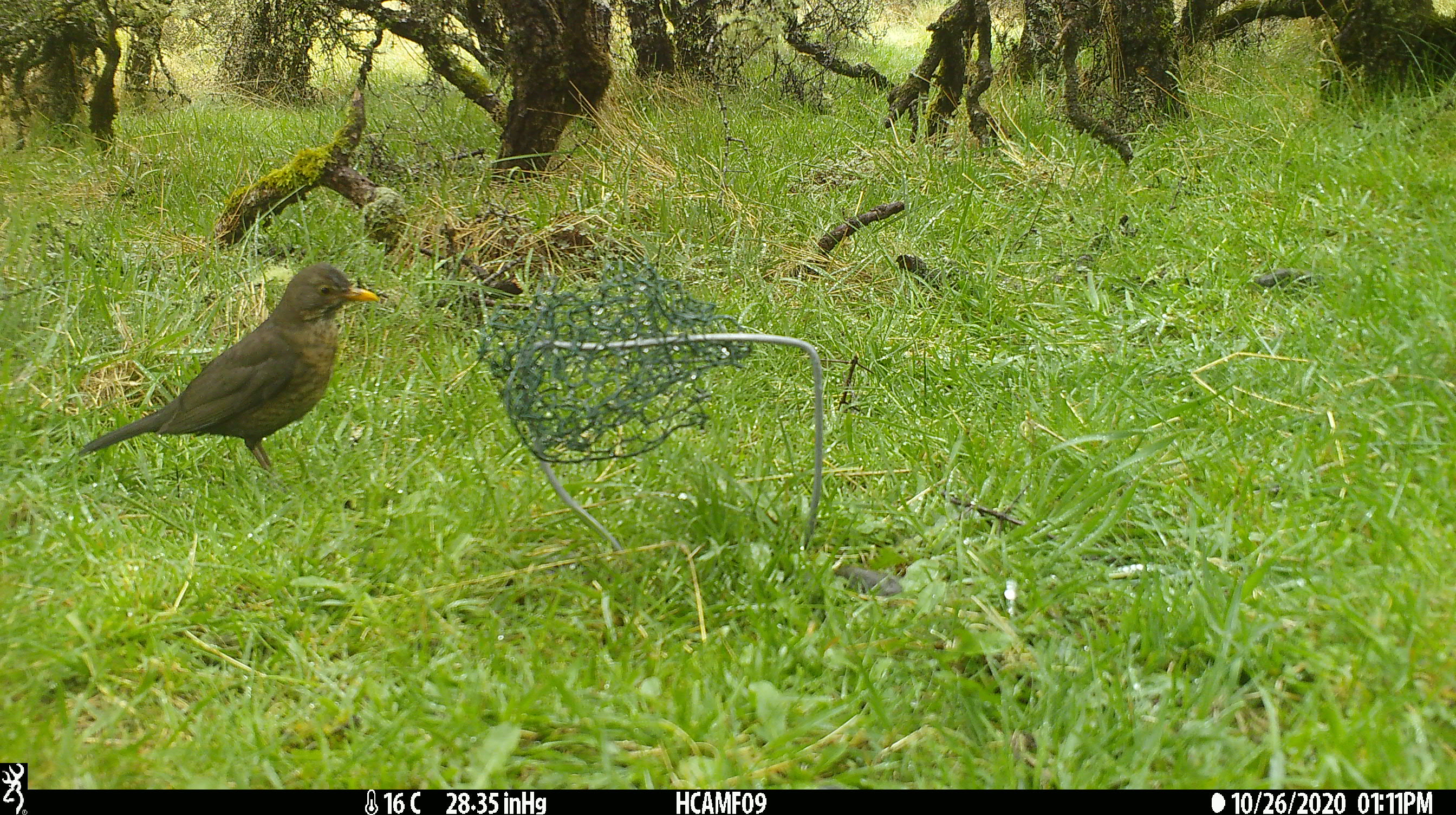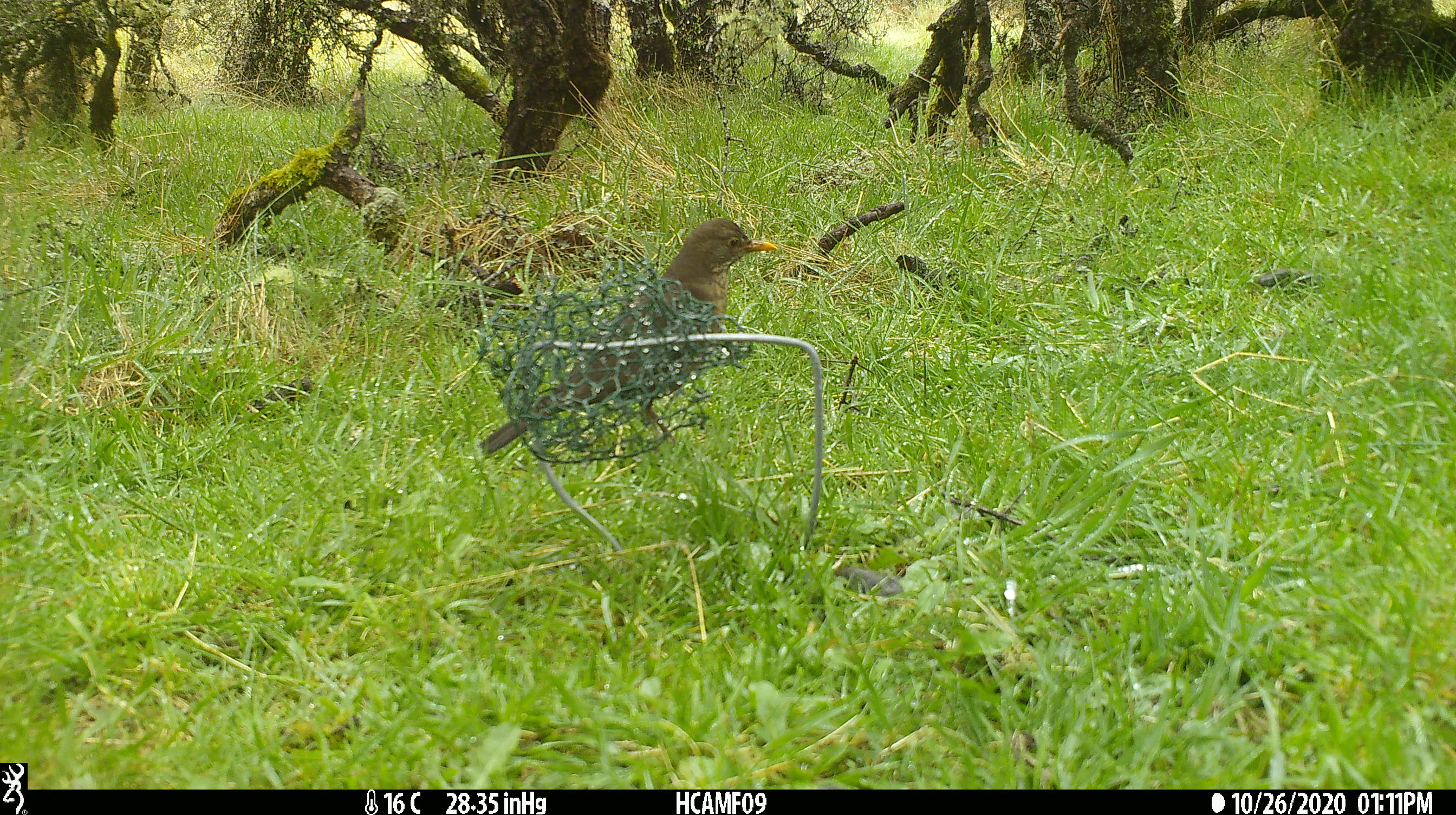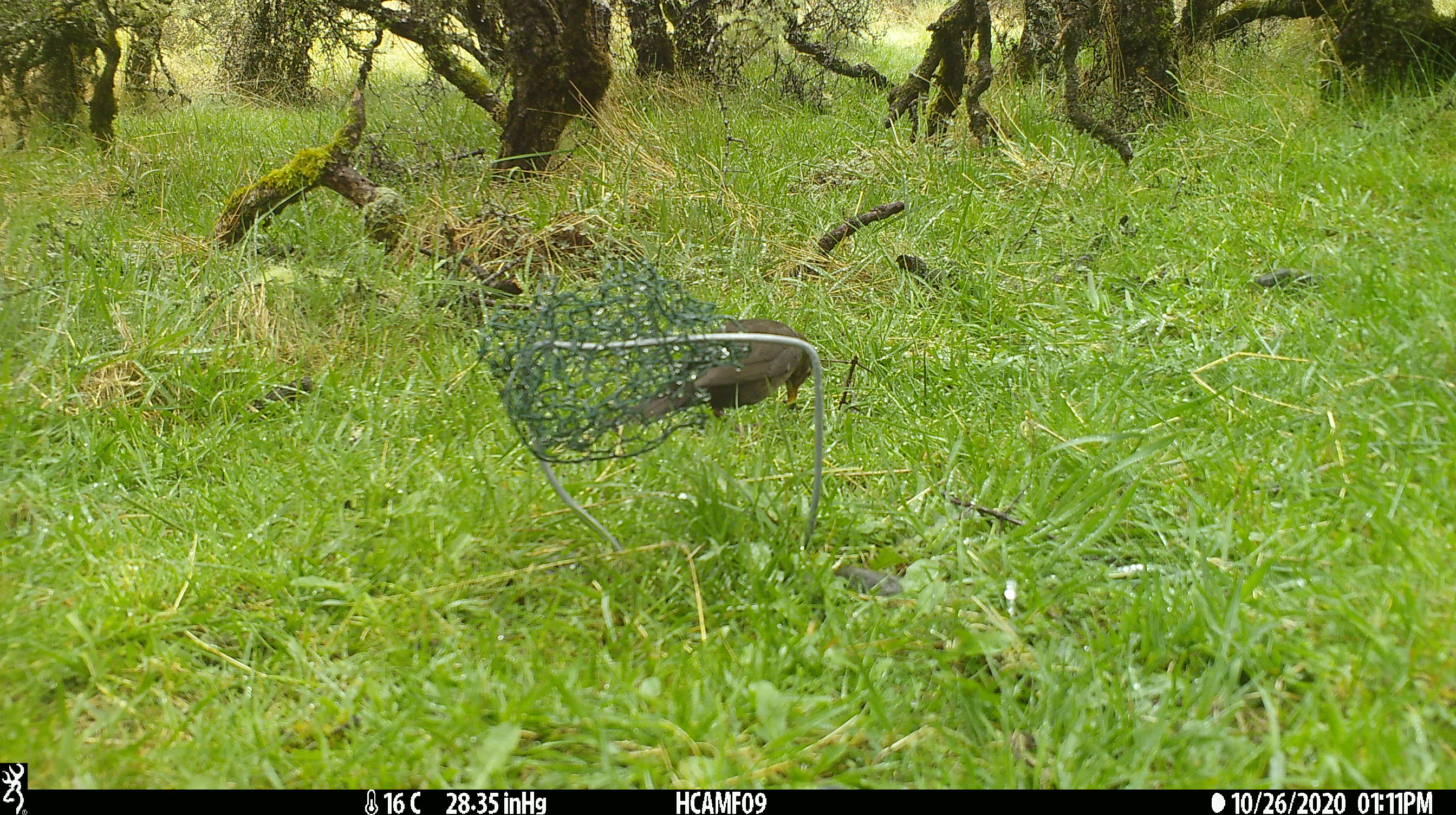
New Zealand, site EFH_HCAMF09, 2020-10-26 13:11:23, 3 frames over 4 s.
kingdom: Animalia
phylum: Chordata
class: Aves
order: Passeriformes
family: Turdidae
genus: Turdus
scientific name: Turdus merula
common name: eurasian blackbird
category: blackbird